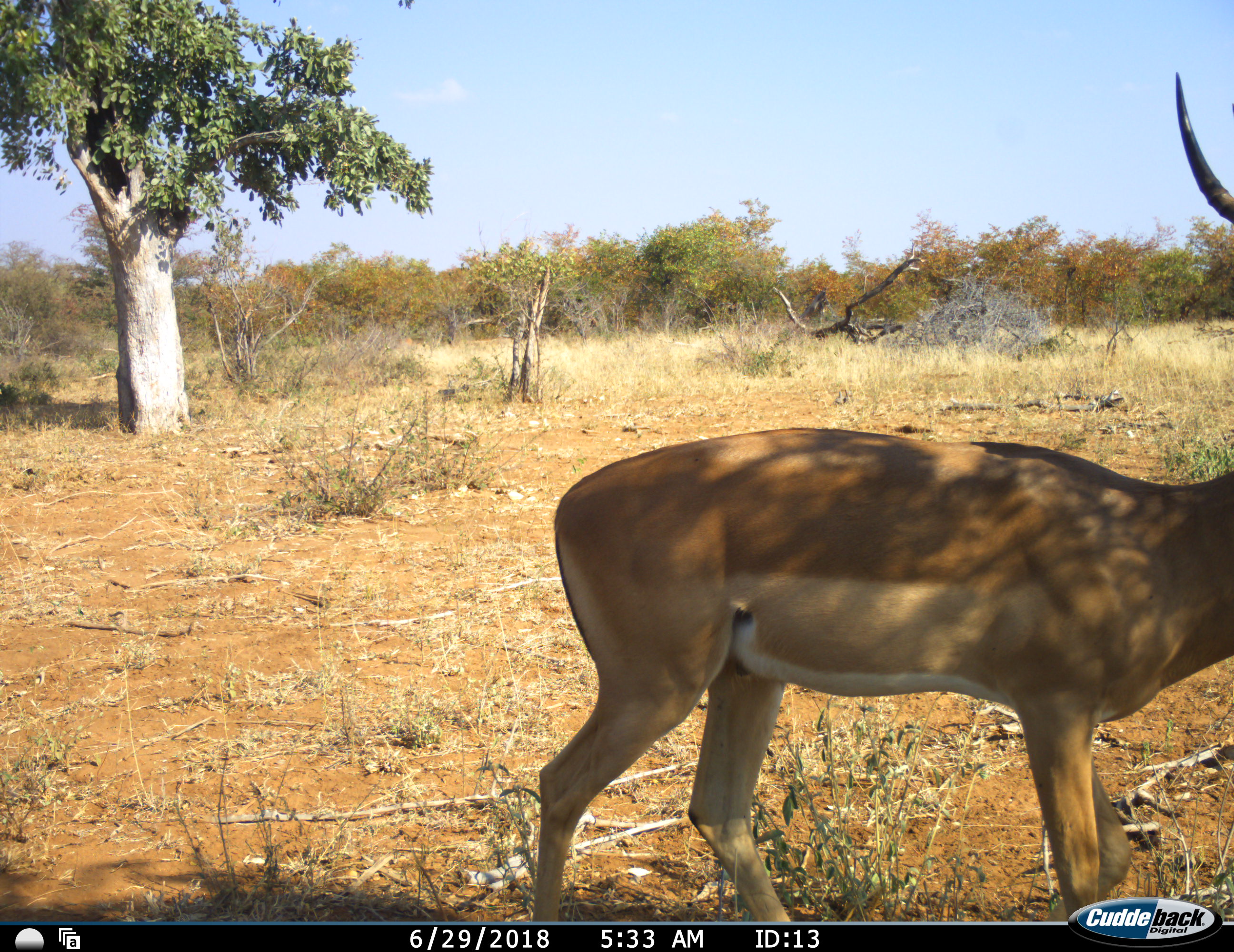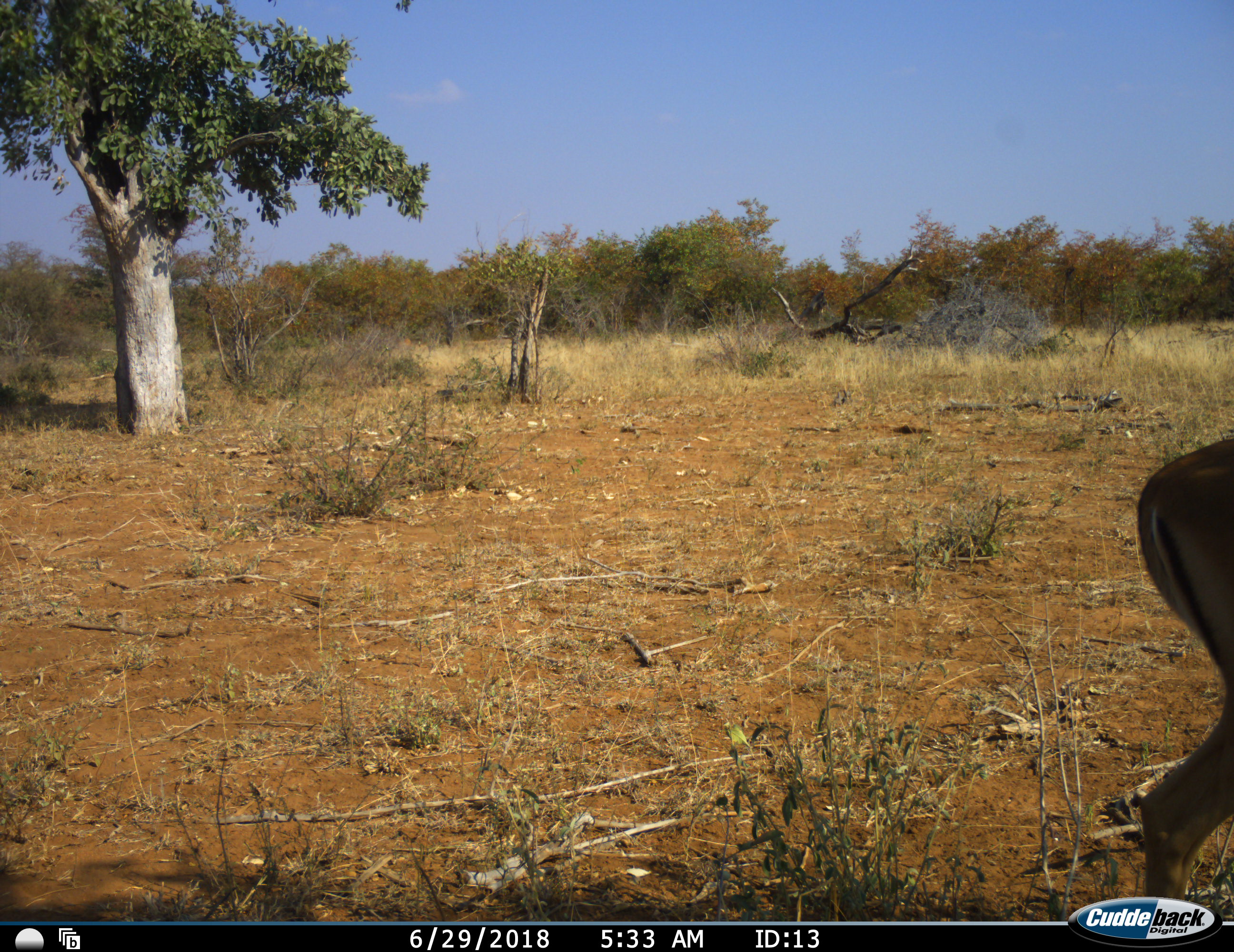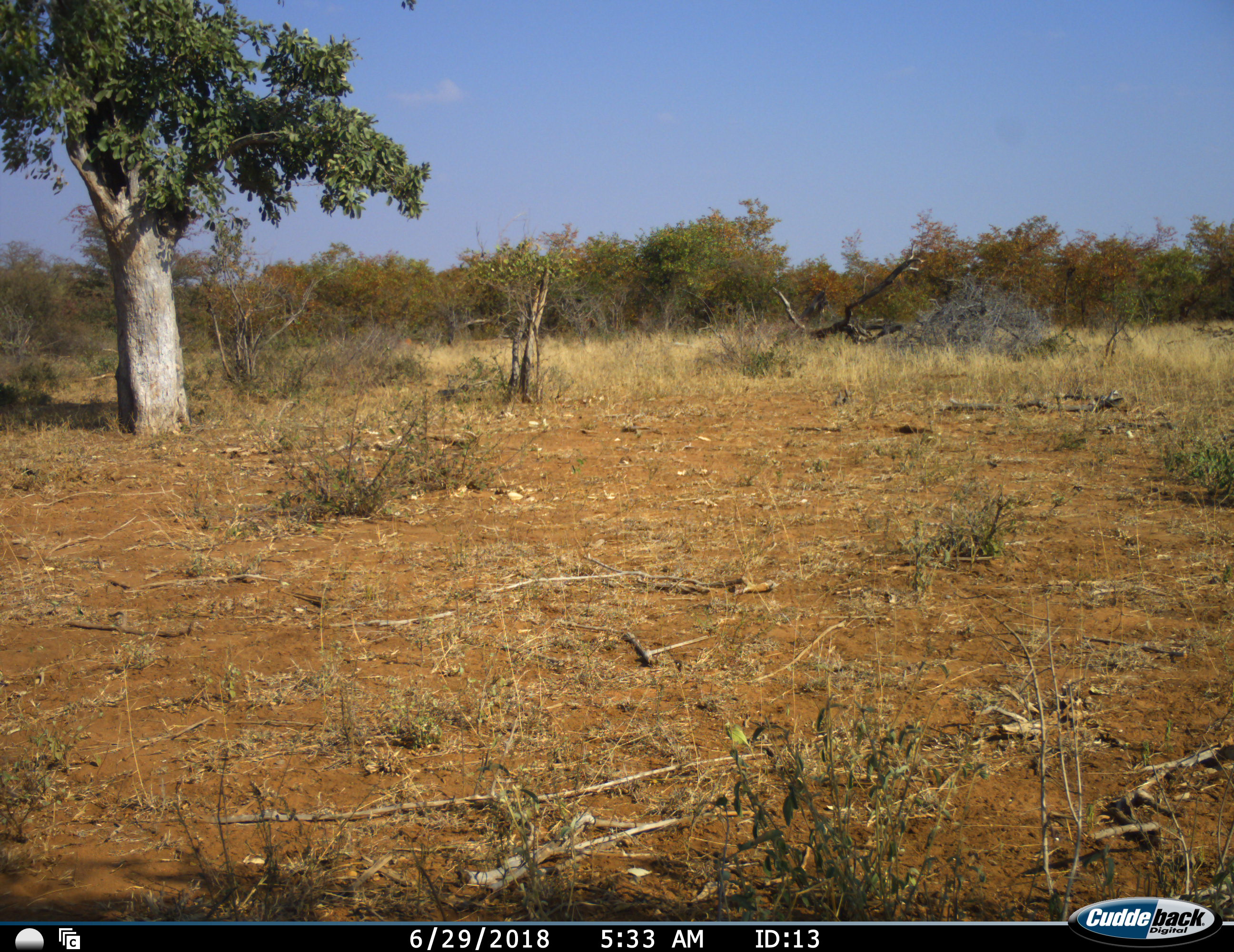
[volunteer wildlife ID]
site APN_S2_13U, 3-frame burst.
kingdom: Animalia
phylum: Chordata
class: Mammalia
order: Artiodactyla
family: Bovidae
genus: Aepyceros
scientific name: Aepyceros melampus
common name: impala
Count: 1.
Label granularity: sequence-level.